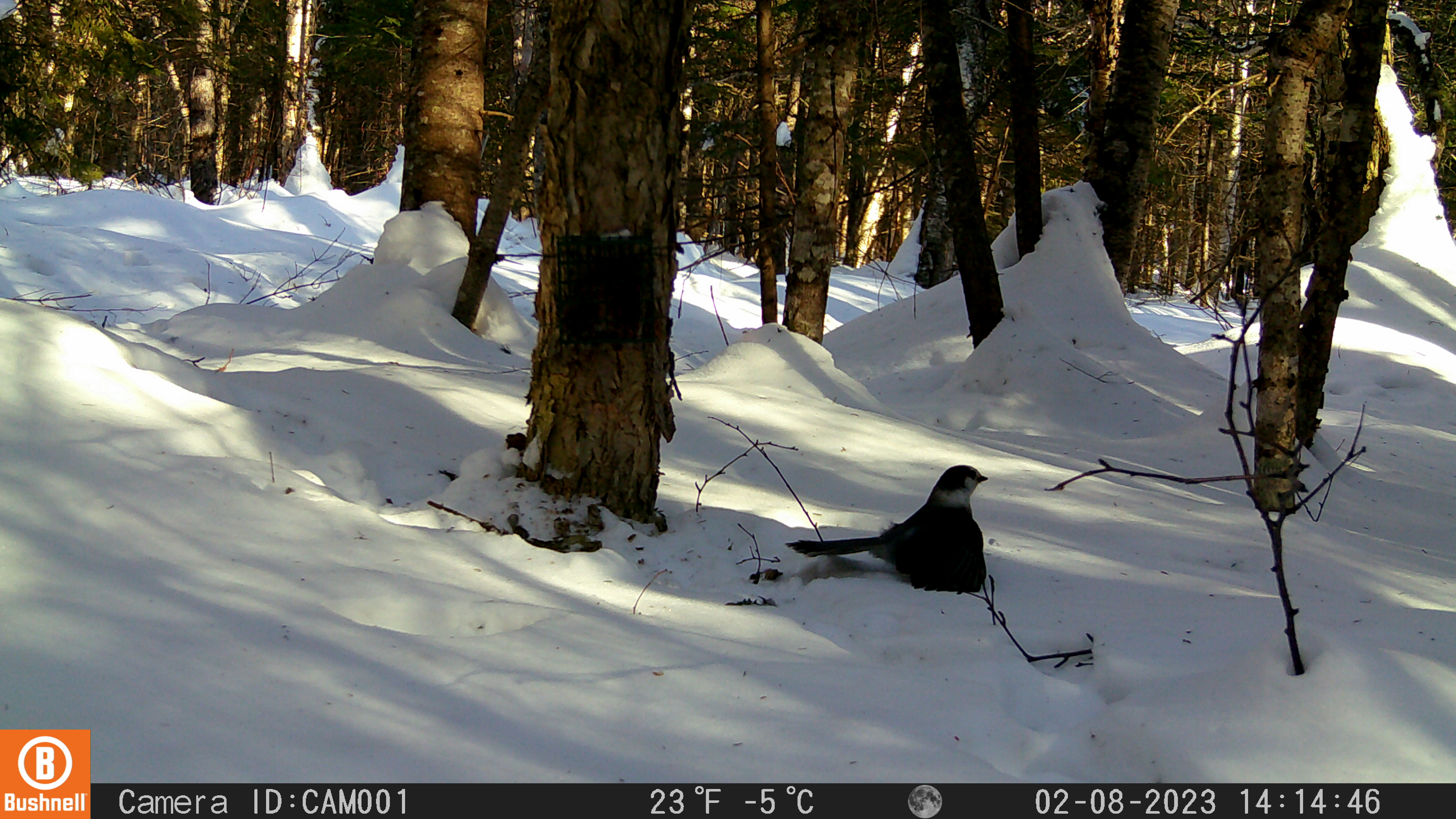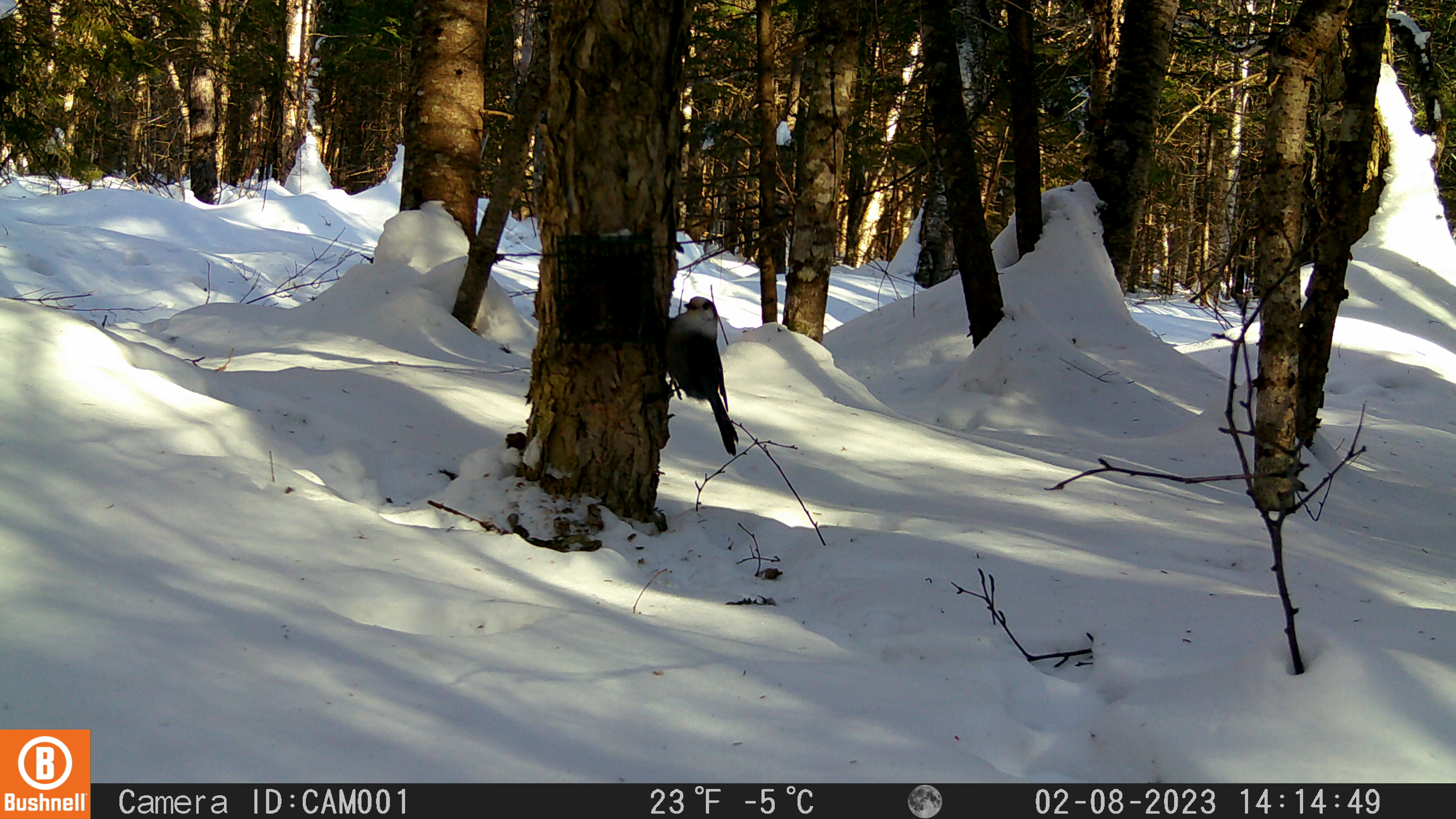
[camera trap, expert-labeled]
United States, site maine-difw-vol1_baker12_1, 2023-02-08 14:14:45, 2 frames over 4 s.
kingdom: Animalia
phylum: Chordata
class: Aves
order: Passeriformes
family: Corvidae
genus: Perisoreus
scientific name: Perisoreus canadensis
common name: canada jay